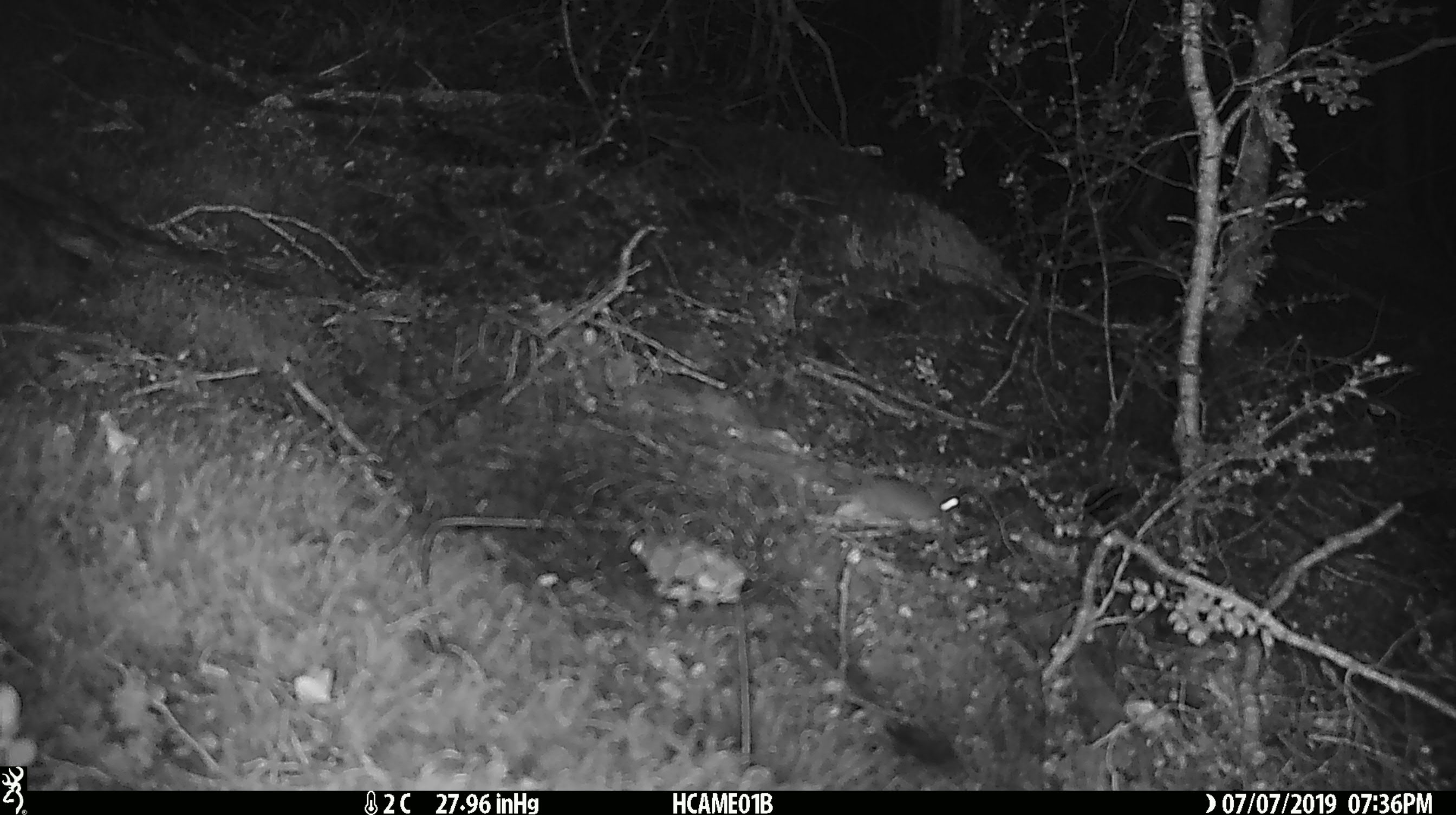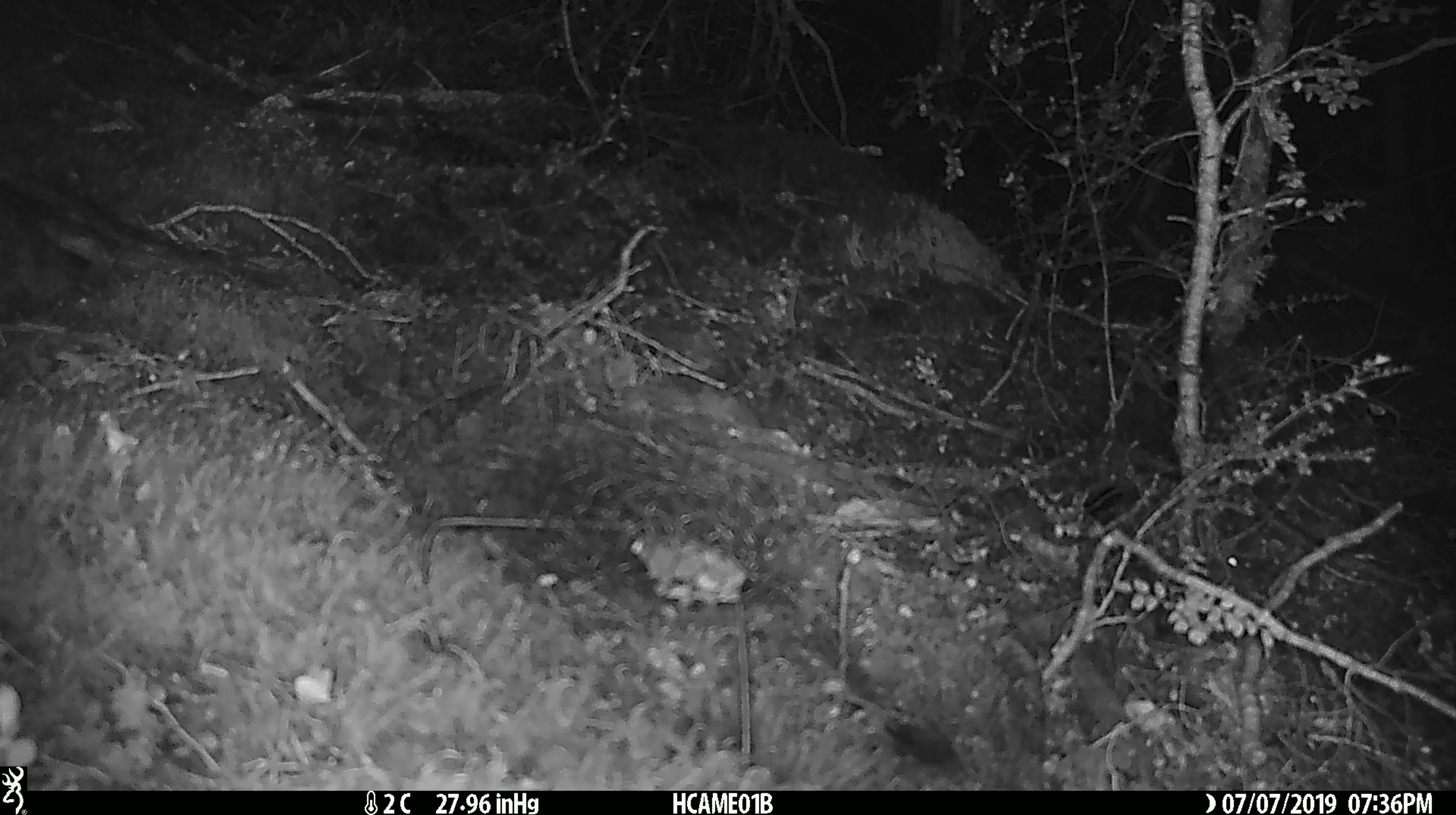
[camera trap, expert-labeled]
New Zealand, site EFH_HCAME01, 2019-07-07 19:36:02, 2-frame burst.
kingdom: Animalia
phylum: Chordata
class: Mammalia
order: Rodentia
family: Muridae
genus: Mus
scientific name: Mus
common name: mouse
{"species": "mouse (Mus)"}